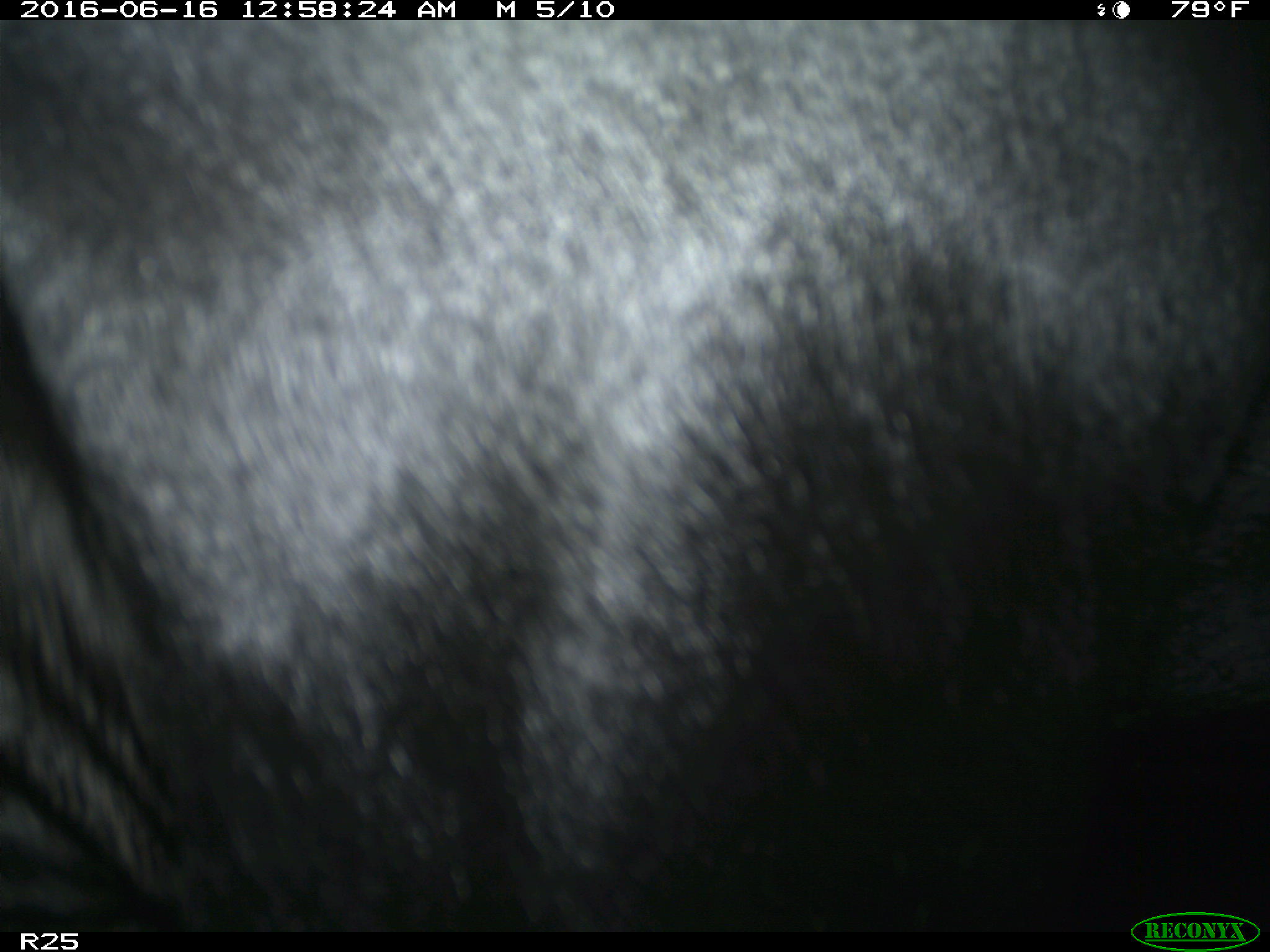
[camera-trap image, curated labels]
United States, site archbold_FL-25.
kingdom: Animalia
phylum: Chordata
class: Mammalia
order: Artiodactyla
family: Bovidae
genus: Bos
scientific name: Bos taurus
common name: domestic cow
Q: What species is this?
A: Bos taurus (domestic cow).